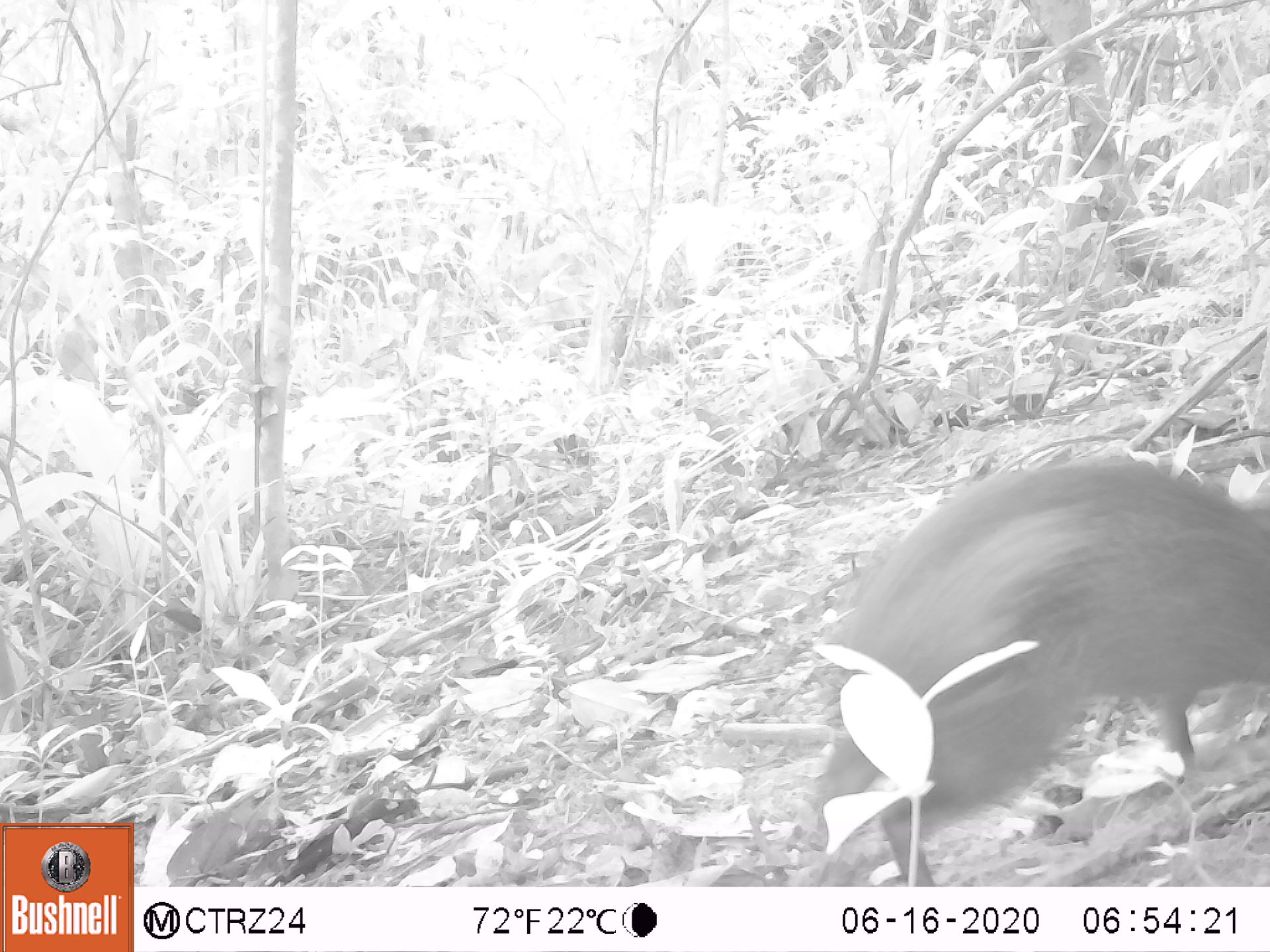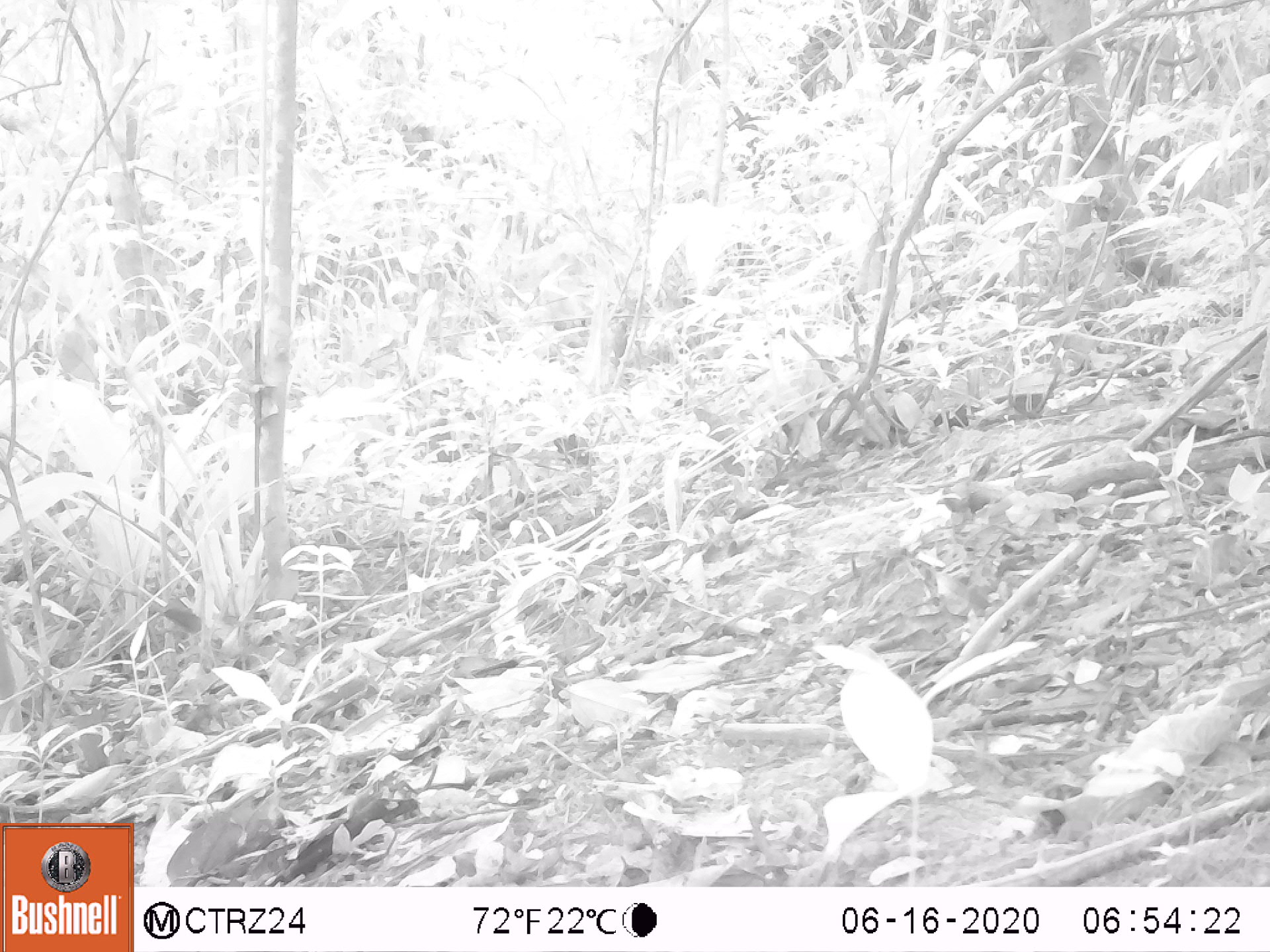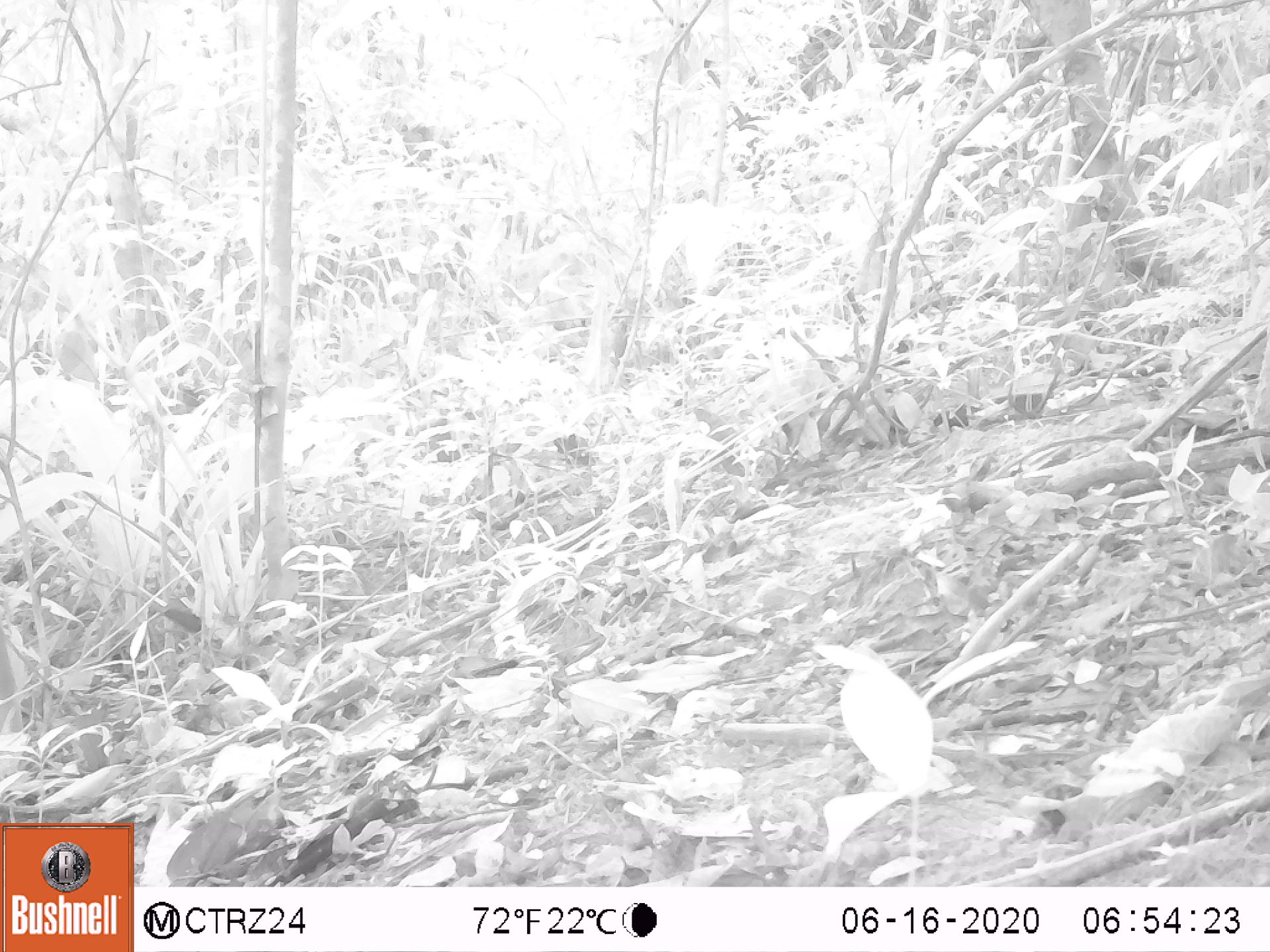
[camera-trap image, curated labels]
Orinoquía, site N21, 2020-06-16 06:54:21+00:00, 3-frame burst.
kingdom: Animalia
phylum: Chordata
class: Mammalia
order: Rodentia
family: Dasyproctidae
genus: Dasyprocta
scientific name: Dasyprocta fuliginosa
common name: black agouti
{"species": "black agouti (Dasyprocta fuliginosa)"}